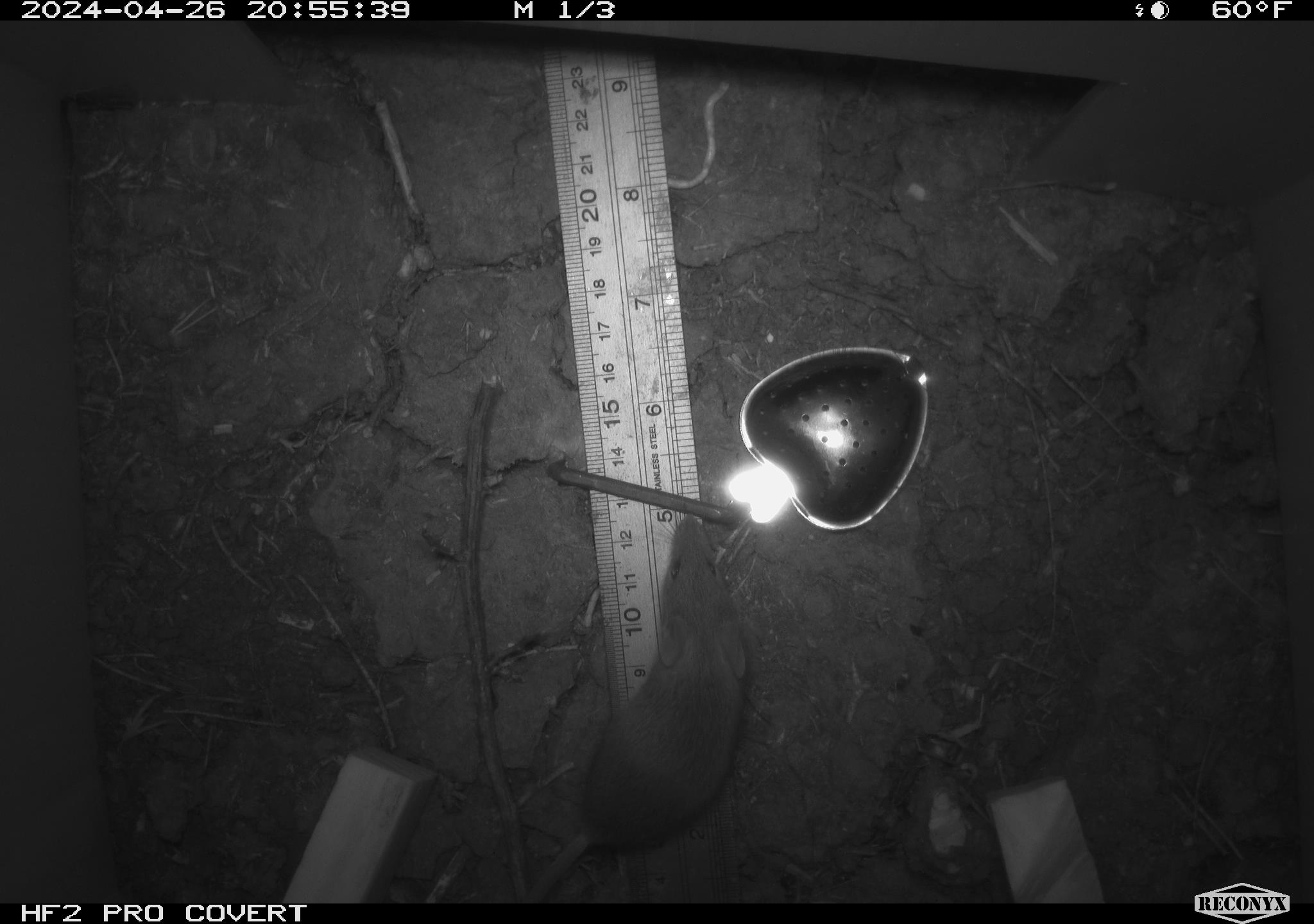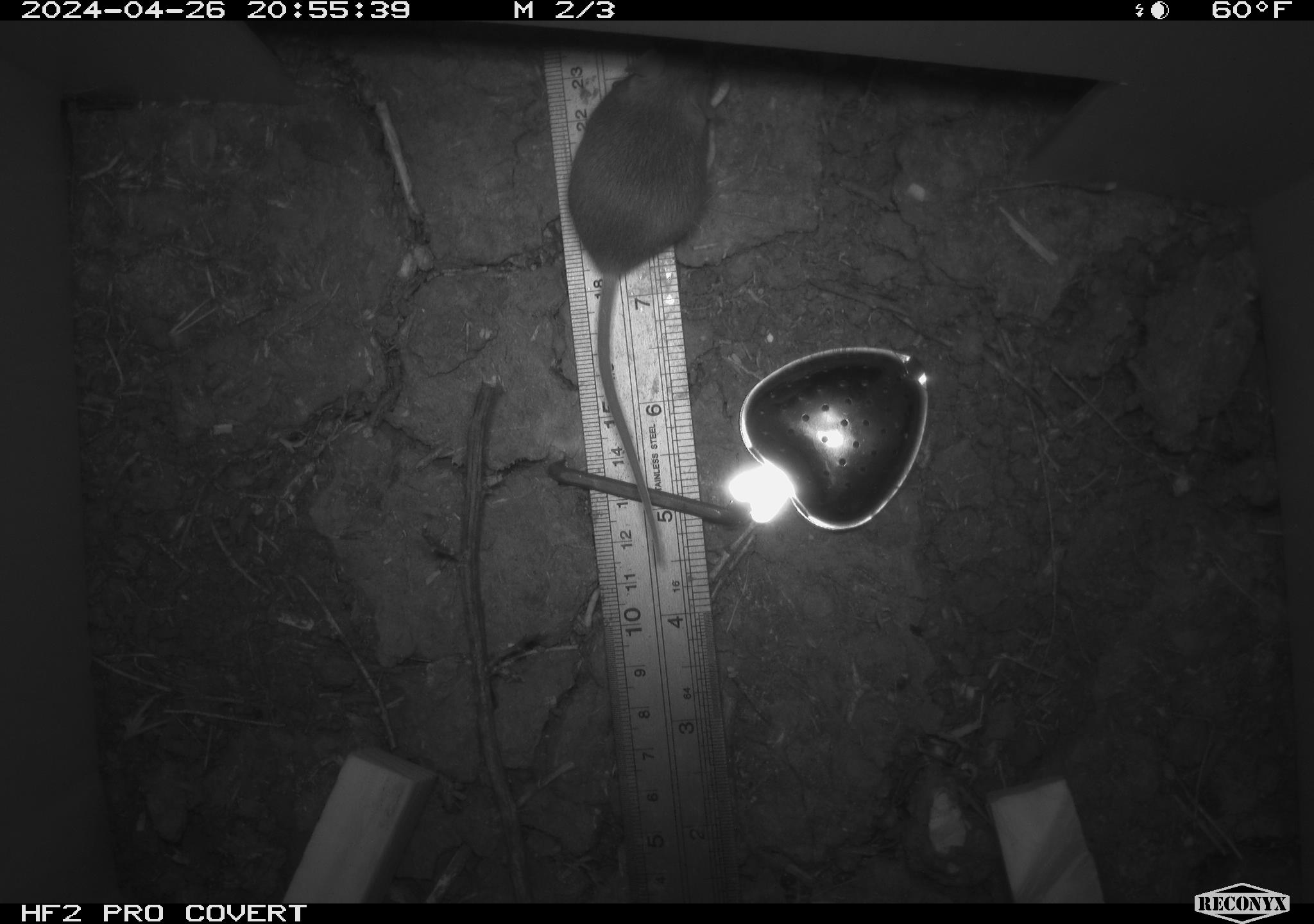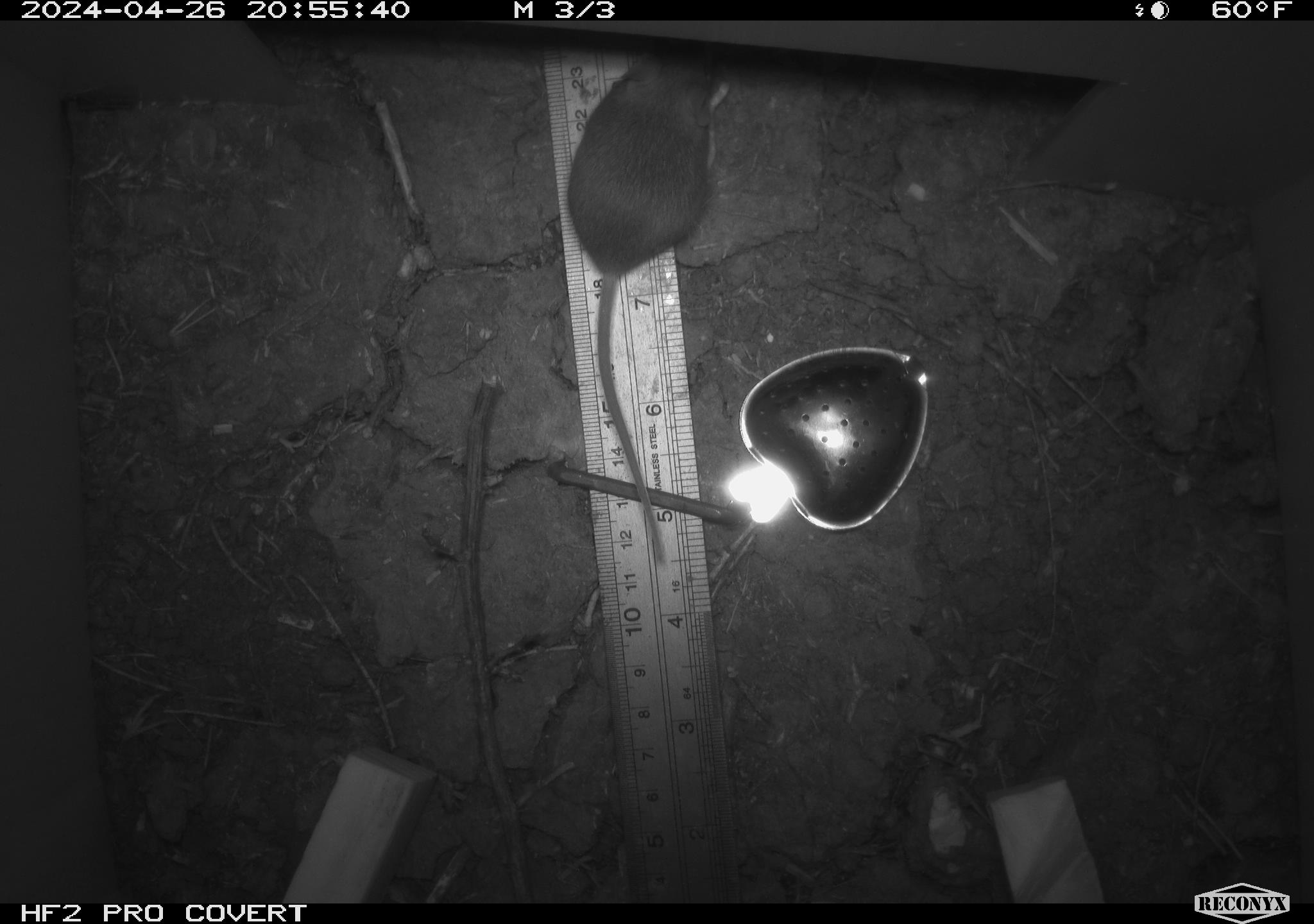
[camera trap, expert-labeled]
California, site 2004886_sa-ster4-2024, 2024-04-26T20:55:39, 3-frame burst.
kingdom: Animalia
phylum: Chordata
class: Mammalia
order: Rodentia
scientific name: Rodentia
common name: mouse species